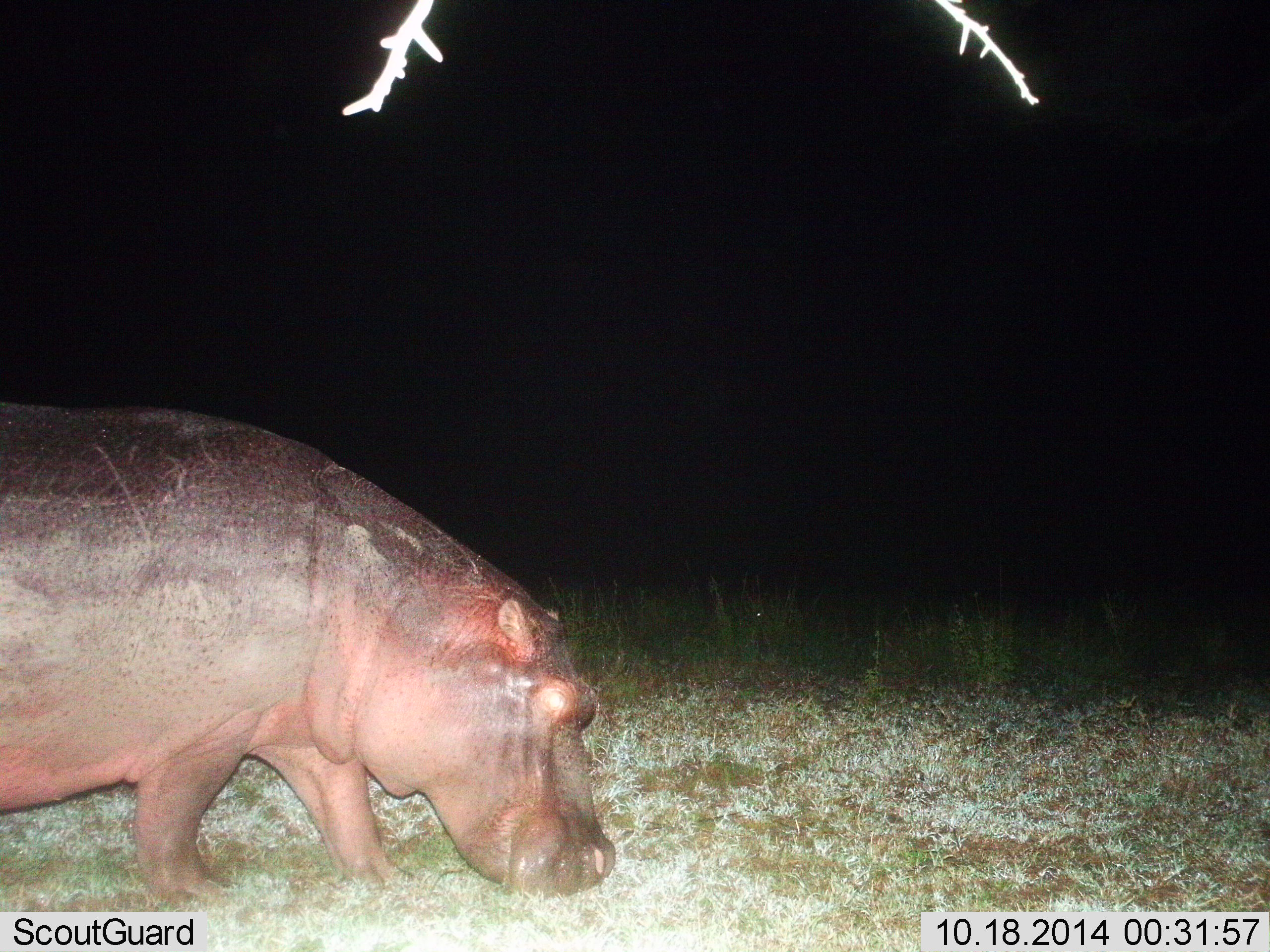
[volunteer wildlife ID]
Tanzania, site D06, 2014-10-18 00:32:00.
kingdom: Animalia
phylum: Chordata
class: Mammalia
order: Artiodactyla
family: Hippopotamidae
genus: Hippopotamus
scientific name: Hippopotamus amphibius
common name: hippopotamus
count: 1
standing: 50%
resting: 0%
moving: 60%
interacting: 0%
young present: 0%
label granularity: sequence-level